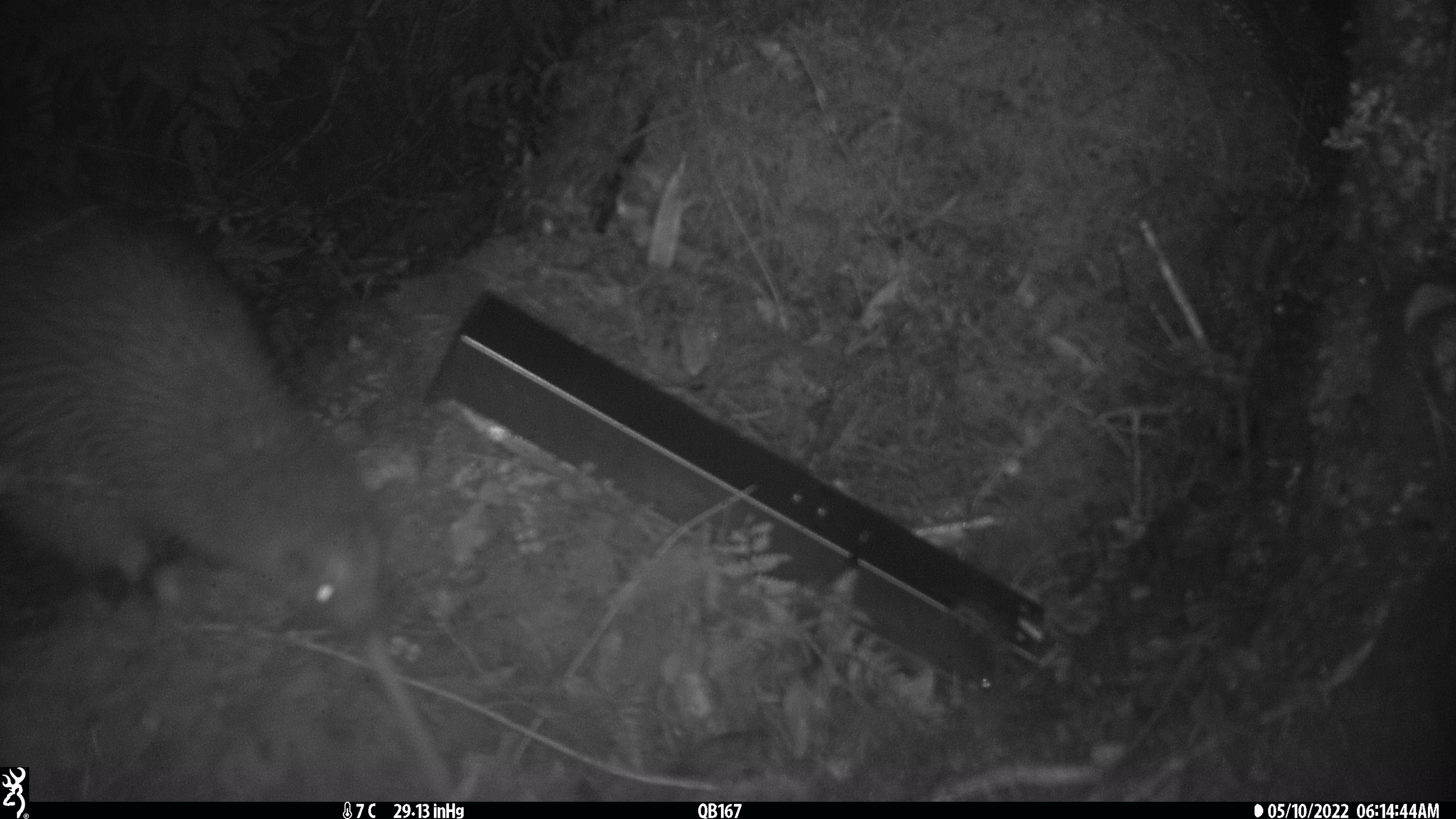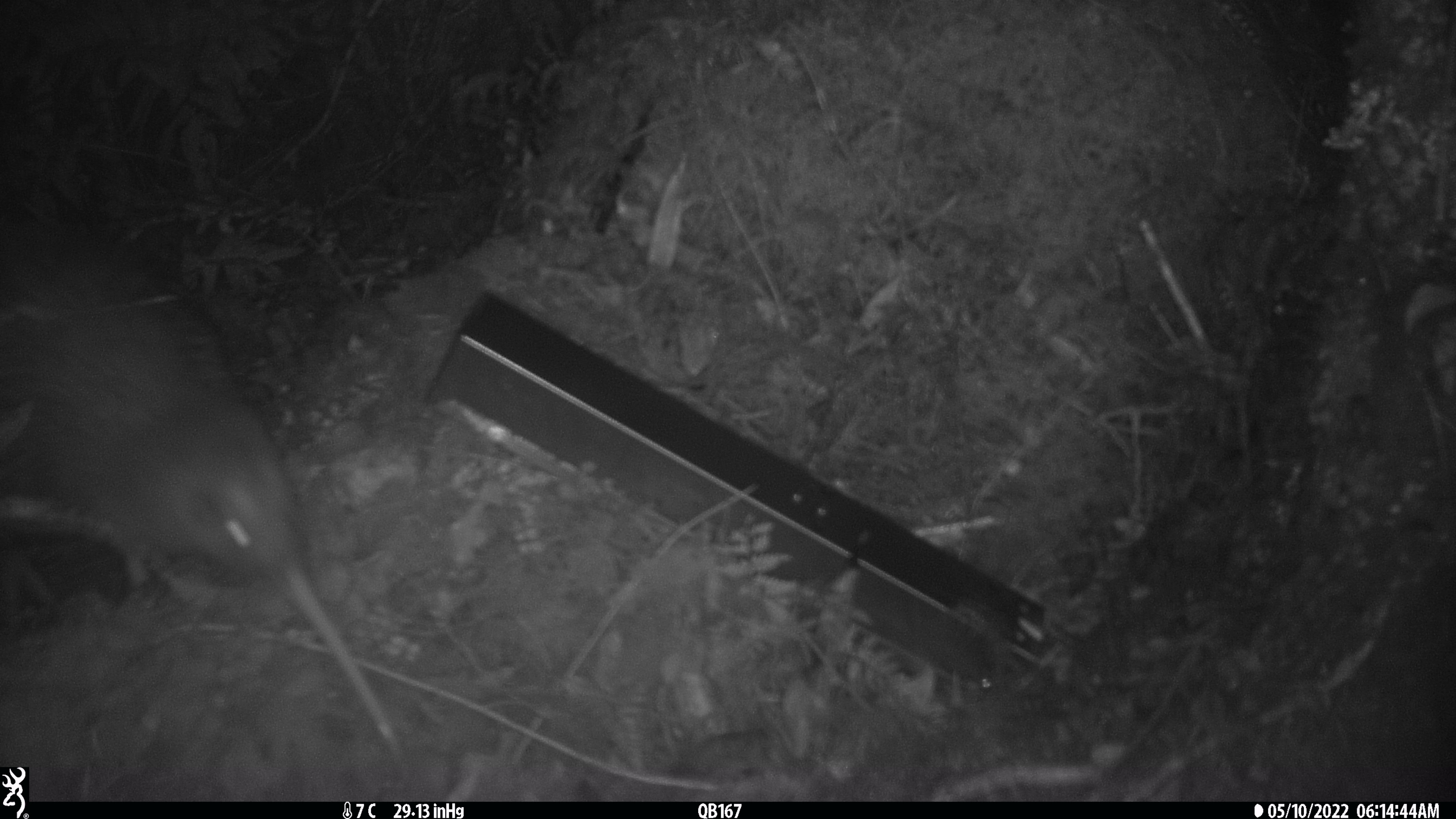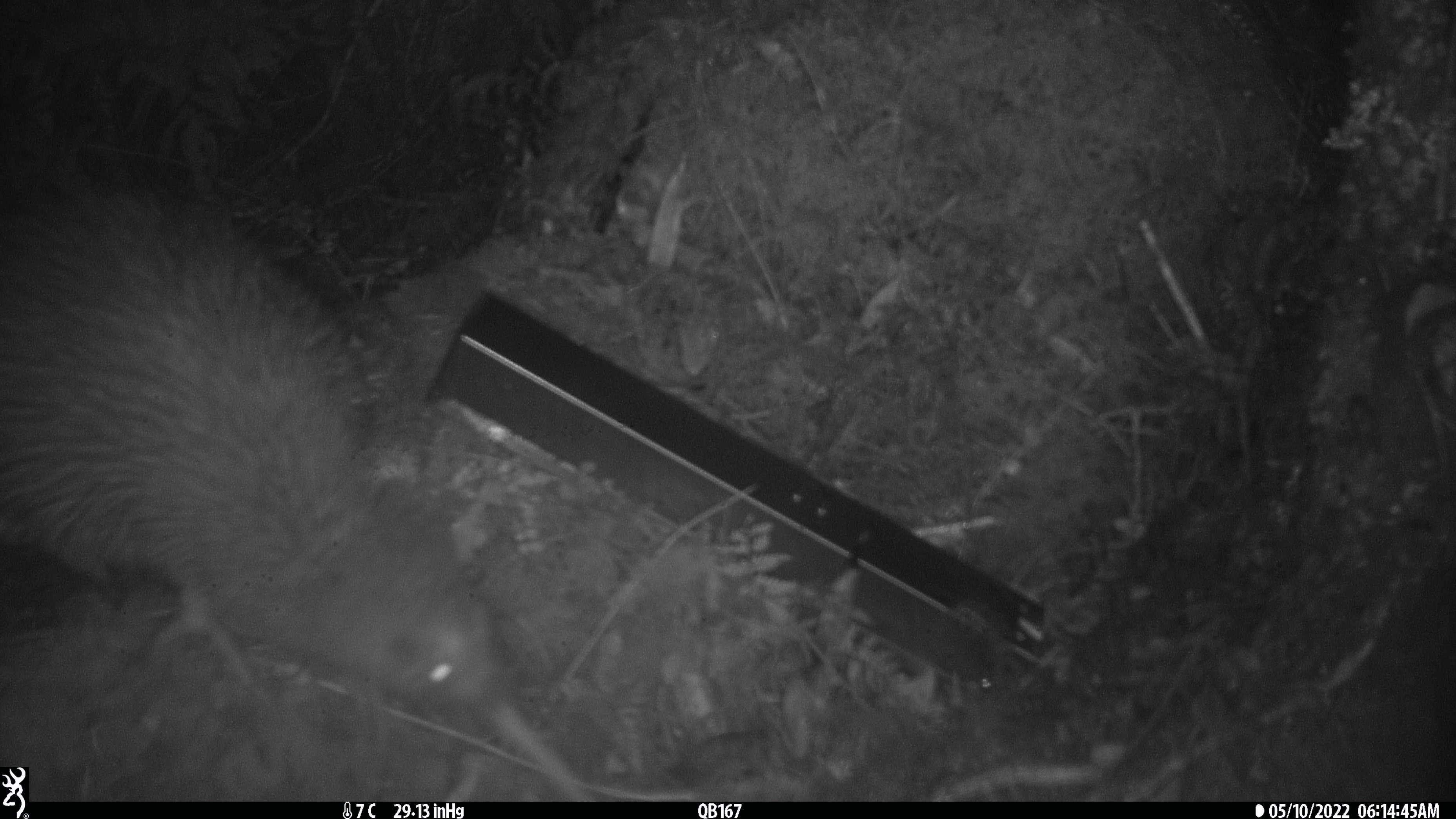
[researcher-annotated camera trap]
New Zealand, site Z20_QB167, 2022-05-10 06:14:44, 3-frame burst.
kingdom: Animalia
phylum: Chordata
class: Aves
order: Apterygiformes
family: Apterygidae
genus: Apteryx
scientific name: Apteryx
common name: kiwi